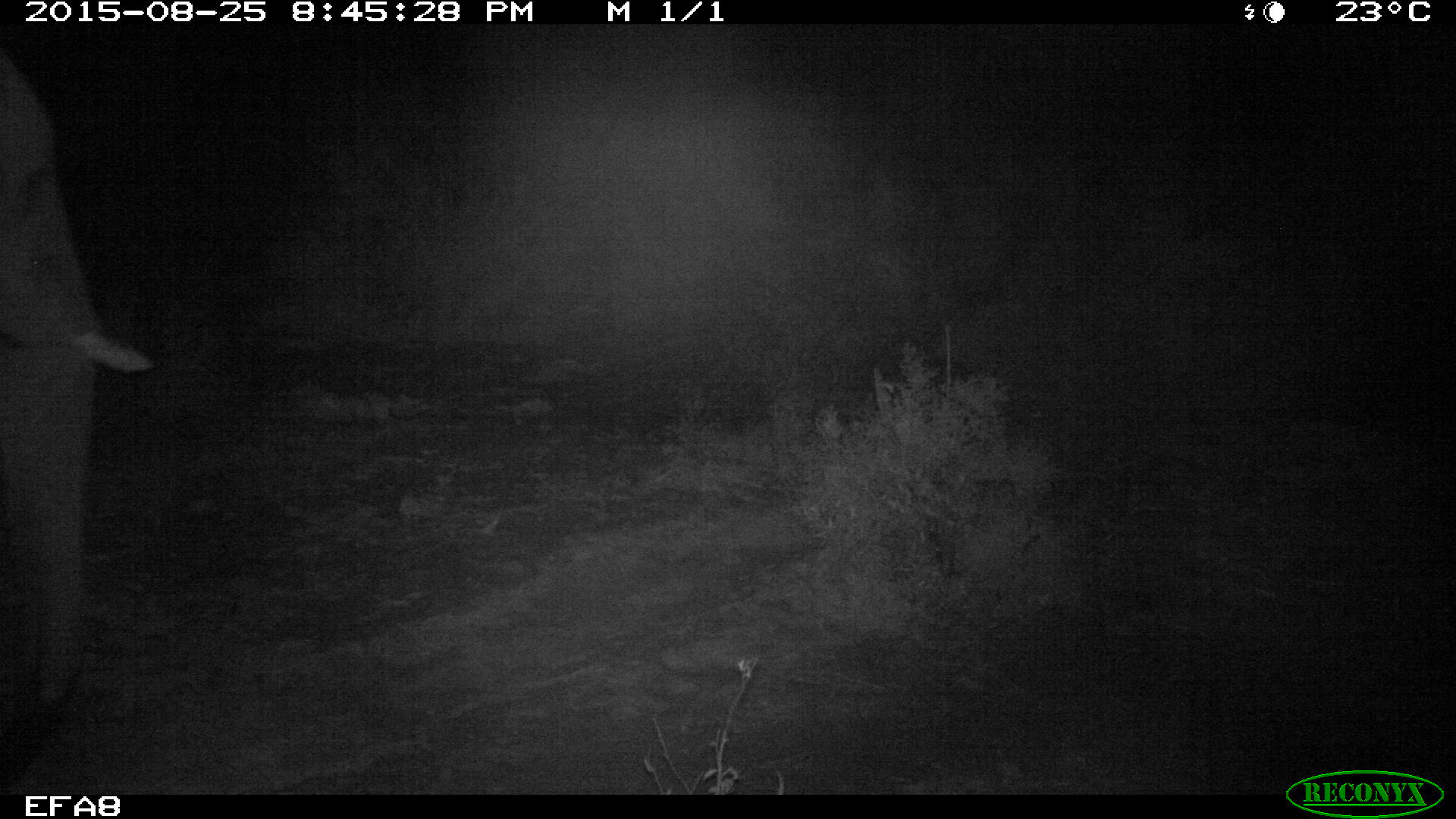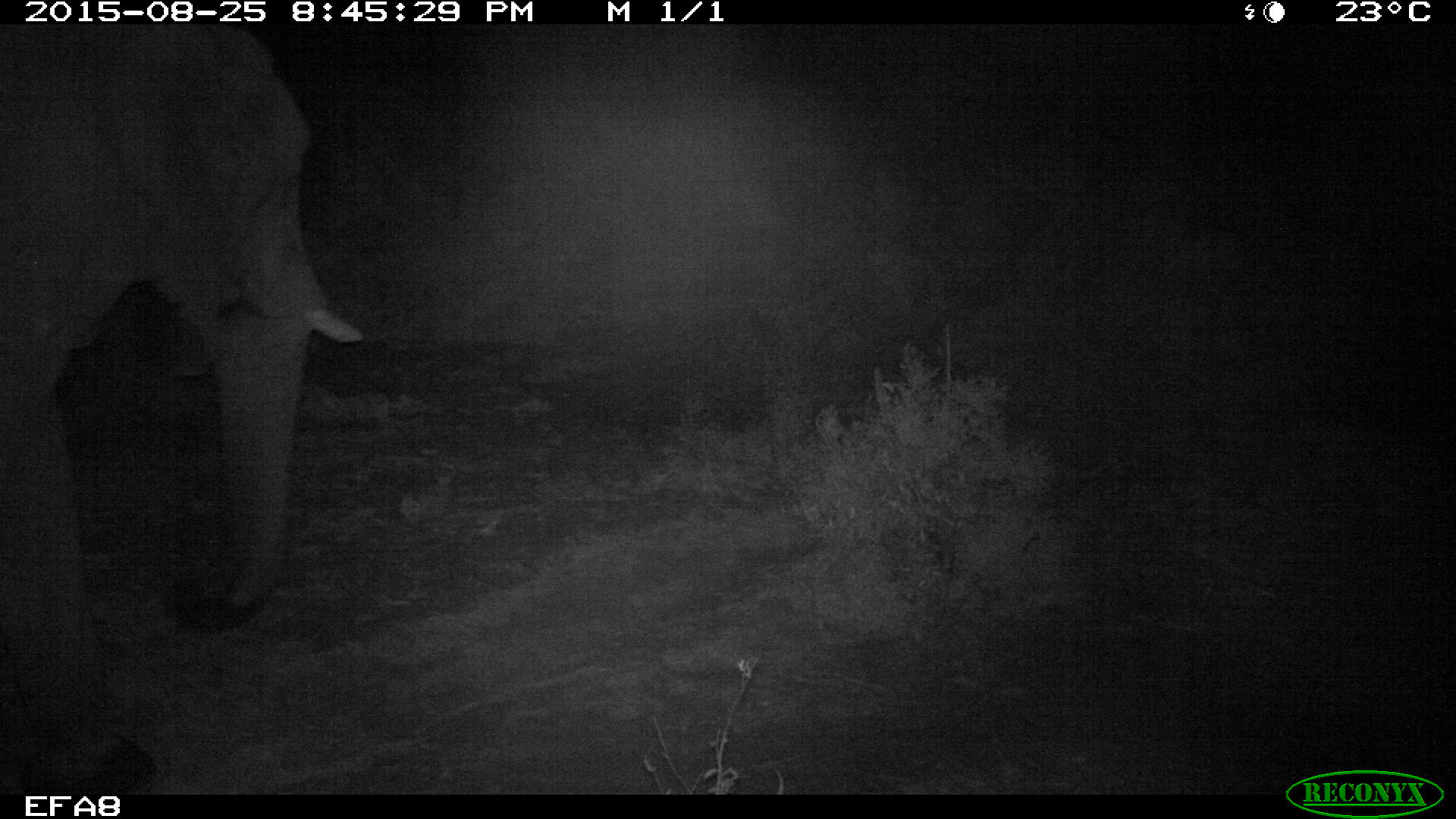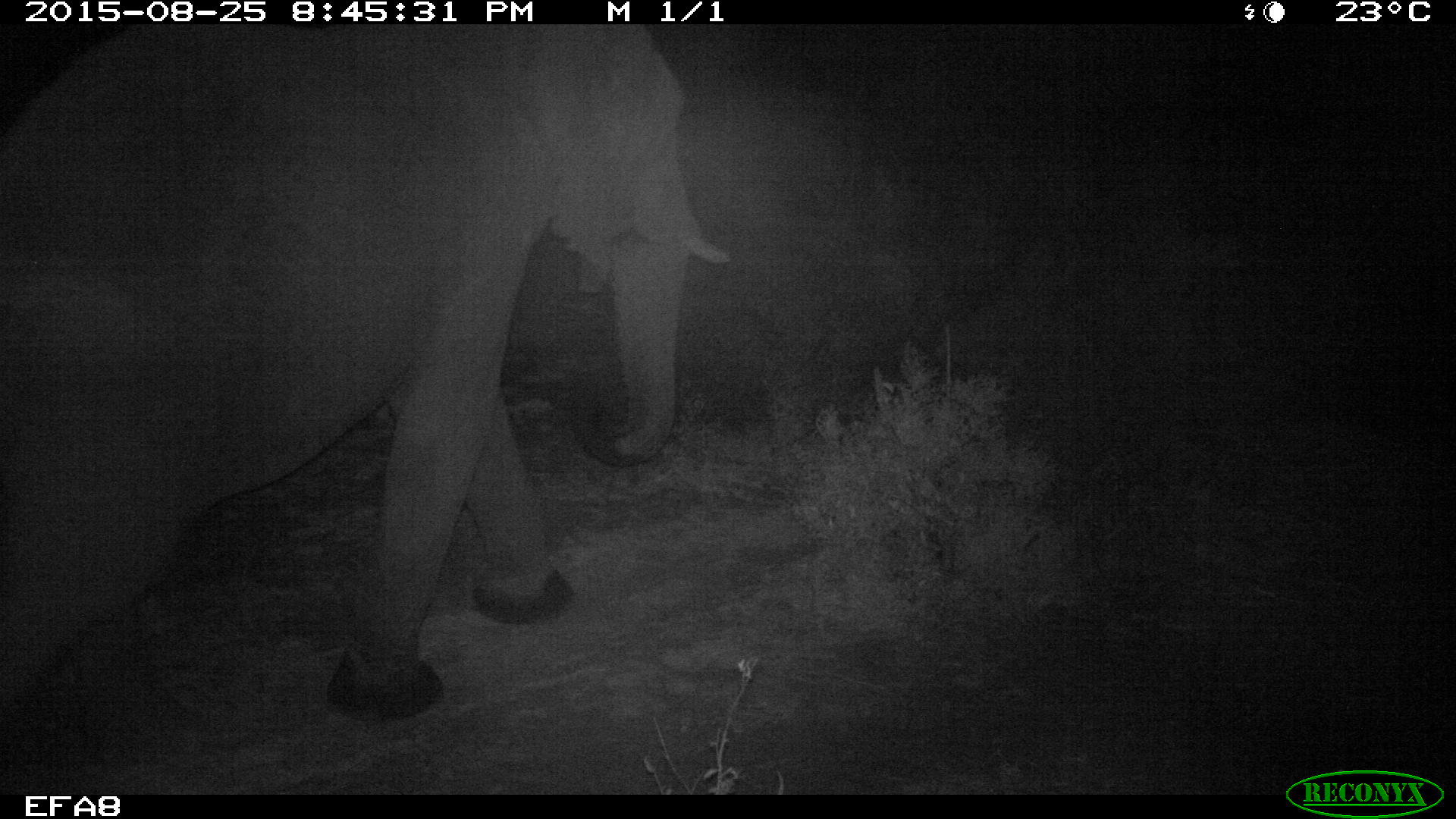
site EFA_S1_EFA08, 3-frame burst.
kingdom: Animalia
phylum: Chordata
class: Mammalia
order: Proboscidea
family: Elephantidae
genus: Loxodonta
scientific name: Loxodonta africana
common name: african bush elephant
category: elephant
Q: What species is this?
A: Elephant (african bush elephant) (Loxodonta africana).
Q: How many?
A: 1.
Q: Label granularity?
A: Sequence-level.